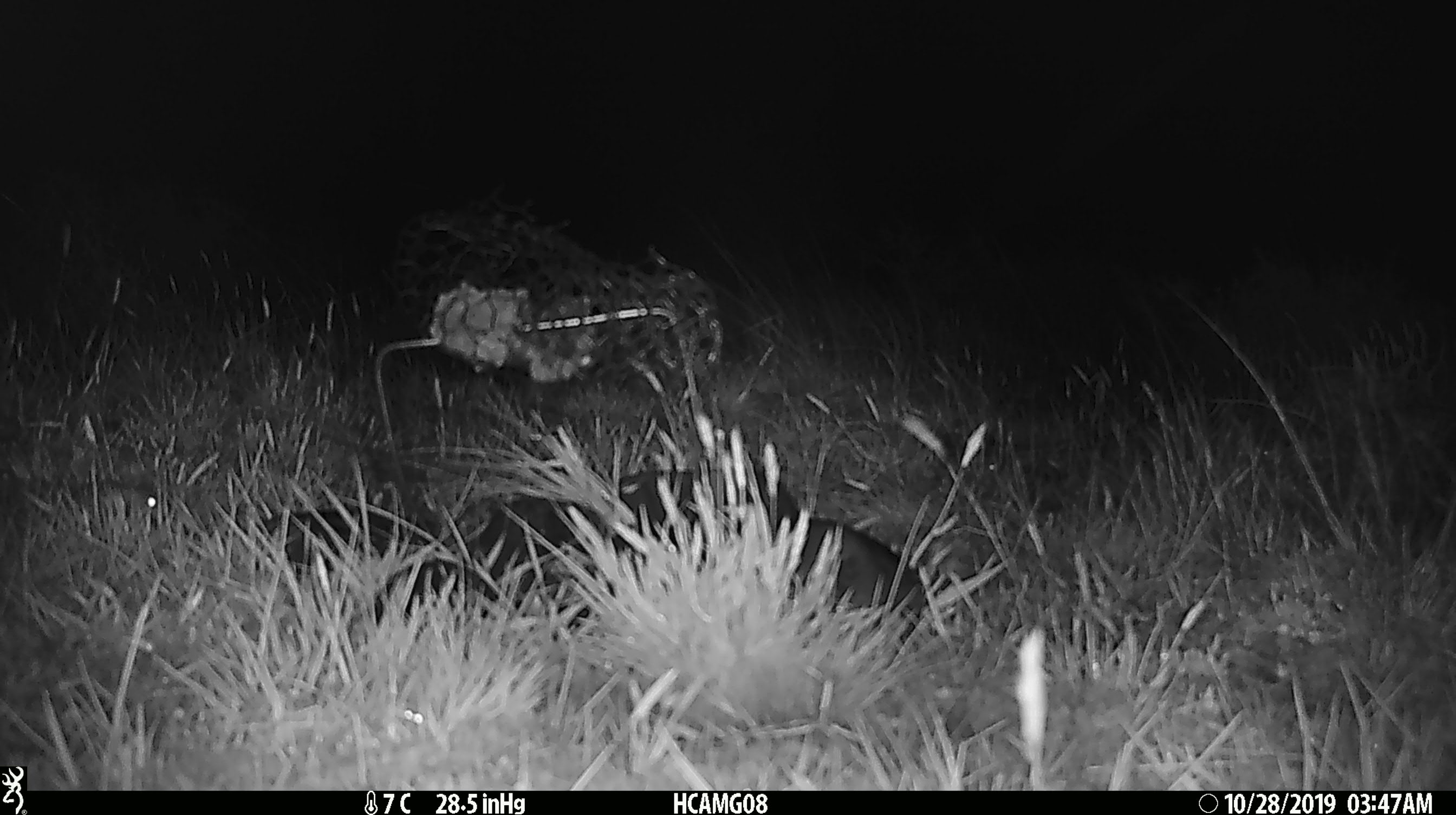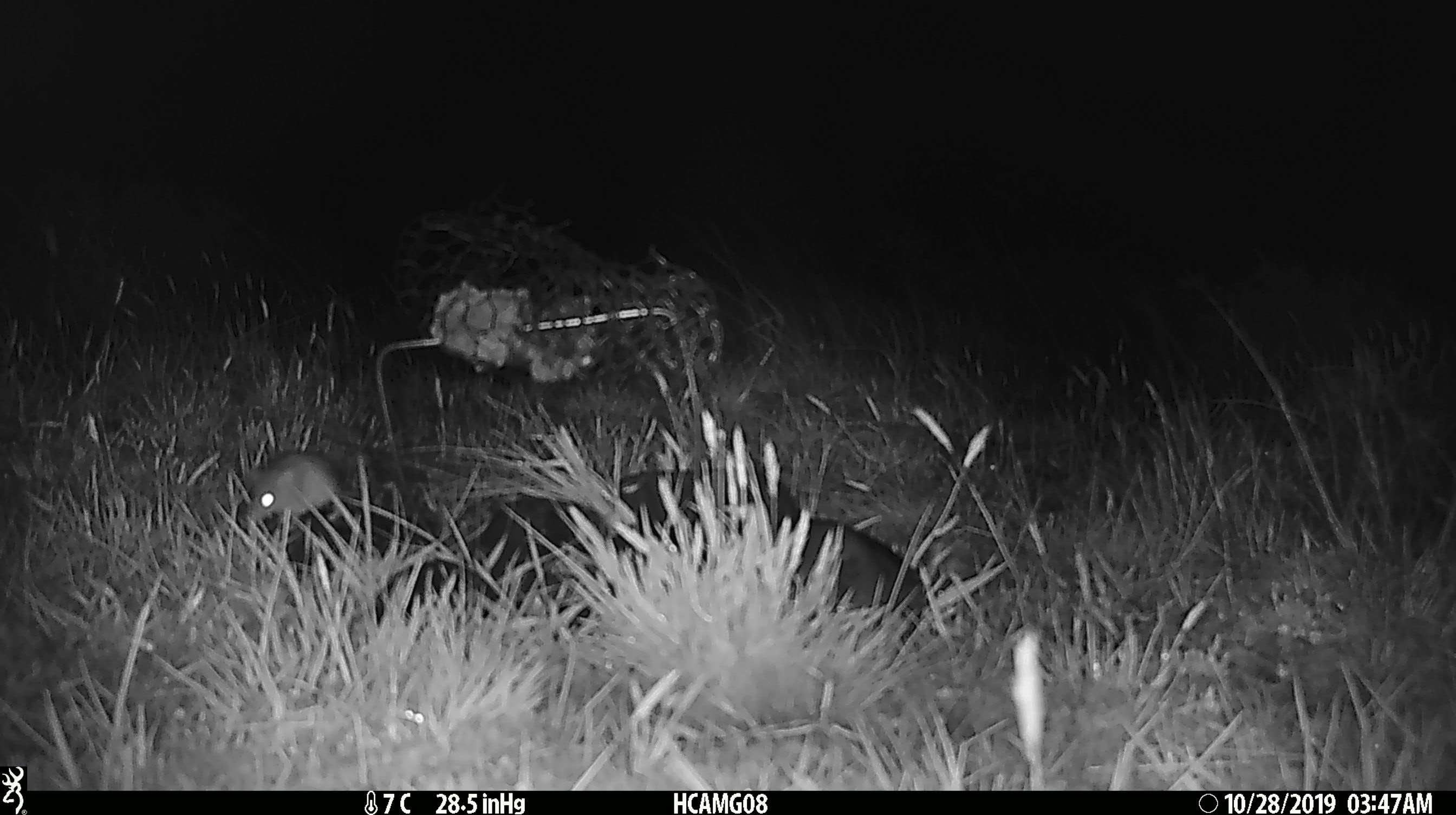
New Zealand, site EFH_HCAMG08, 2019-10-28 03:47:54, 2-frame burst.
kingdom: Animalia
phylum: Chordata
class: Mammalia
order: Rodentia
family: Muridae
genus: Mus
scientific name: Mus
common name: mouse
Mouse (Mus).